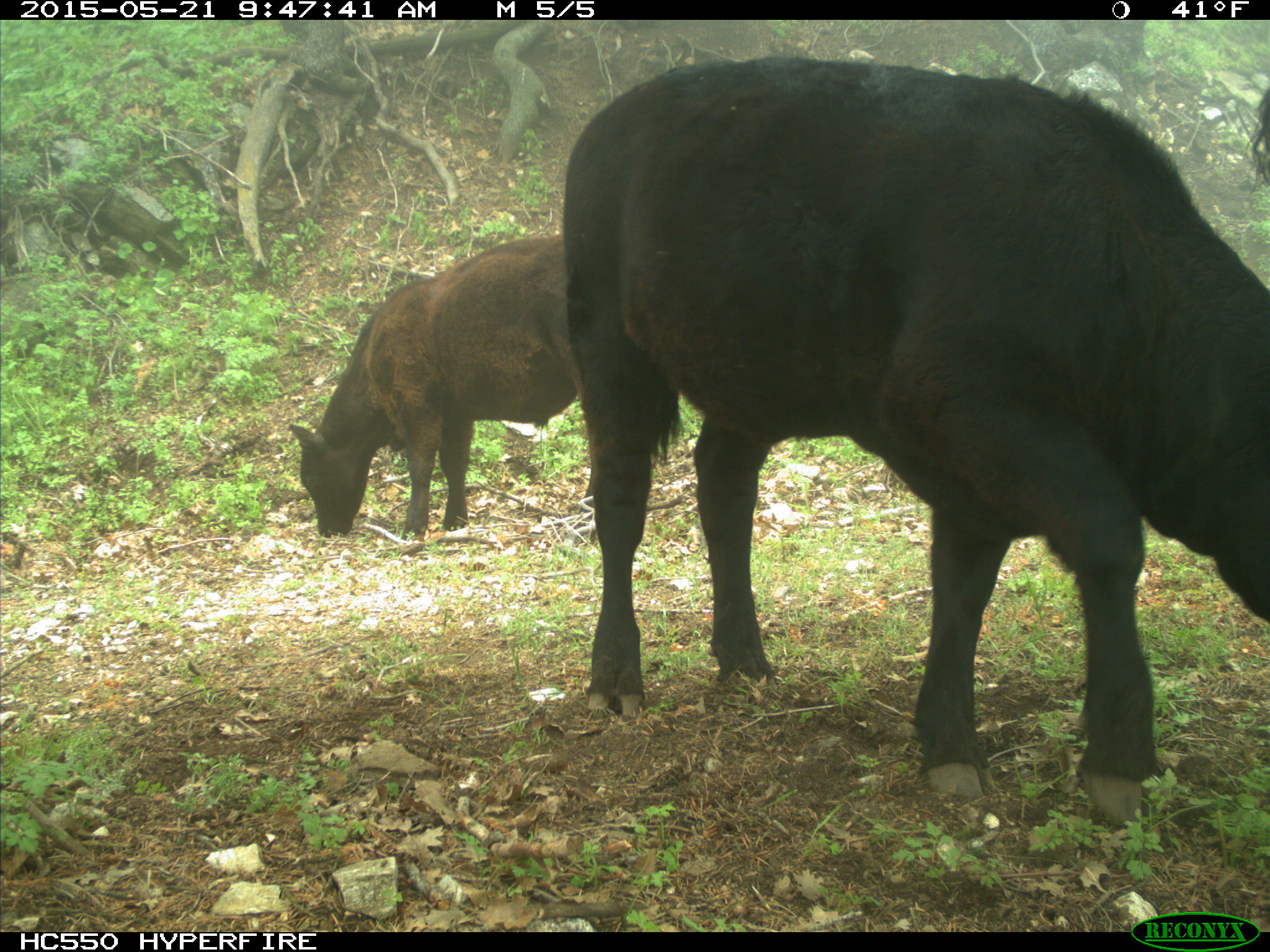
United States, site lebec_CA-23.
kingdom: Animalia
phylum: Chordata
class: Mammalia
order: Artiodactyla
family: Bovidae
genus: Bos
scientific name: Bos taurus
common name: domestic cow